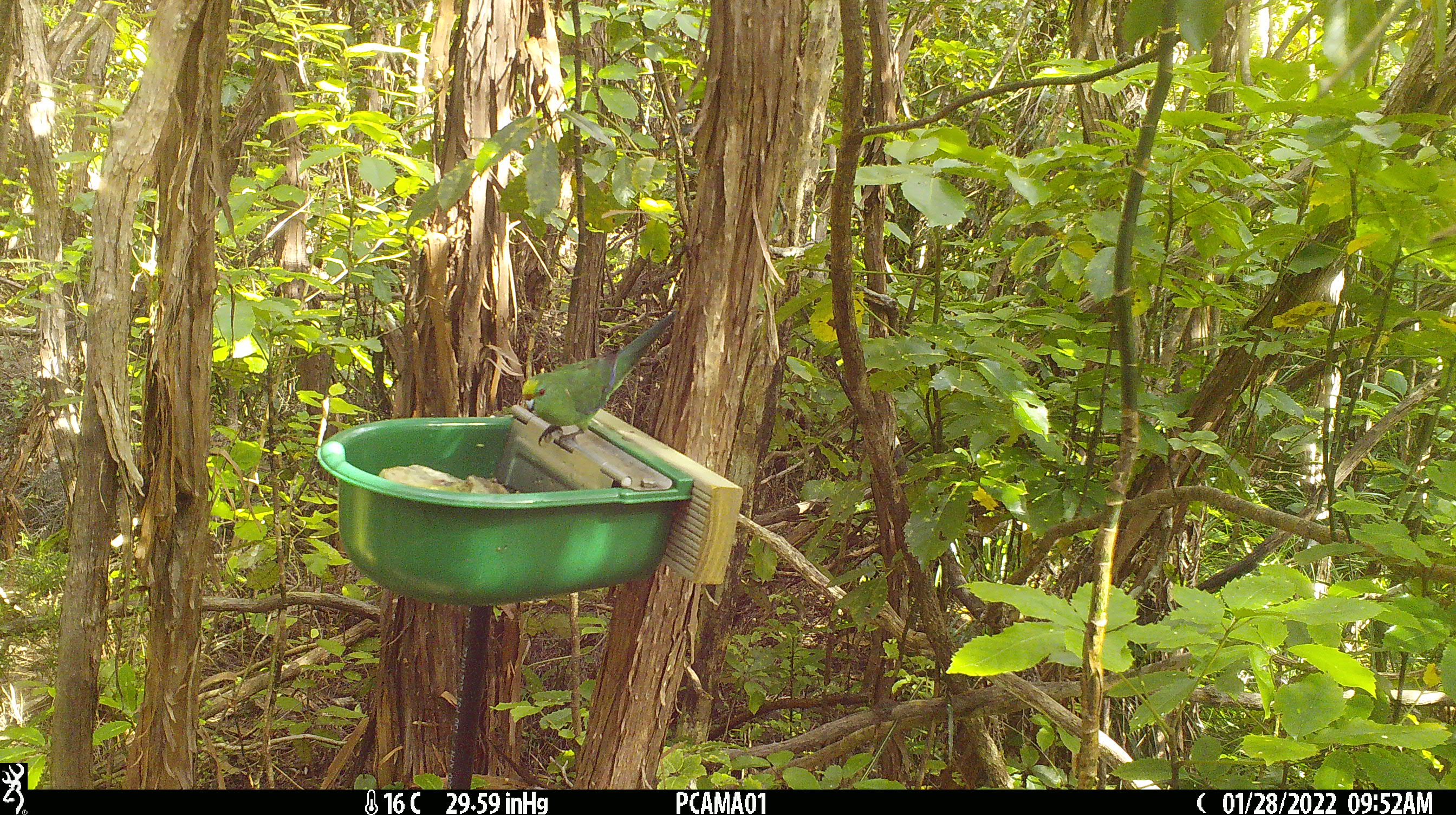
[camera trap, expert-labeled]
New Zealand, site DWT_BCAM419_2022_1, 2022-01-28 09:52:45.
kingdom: Animalia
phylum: Chordata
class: Aves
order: Psittaciformes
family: Psittaculidae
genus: Cyanoramphus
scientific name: Cyanoramphus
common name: parakeet